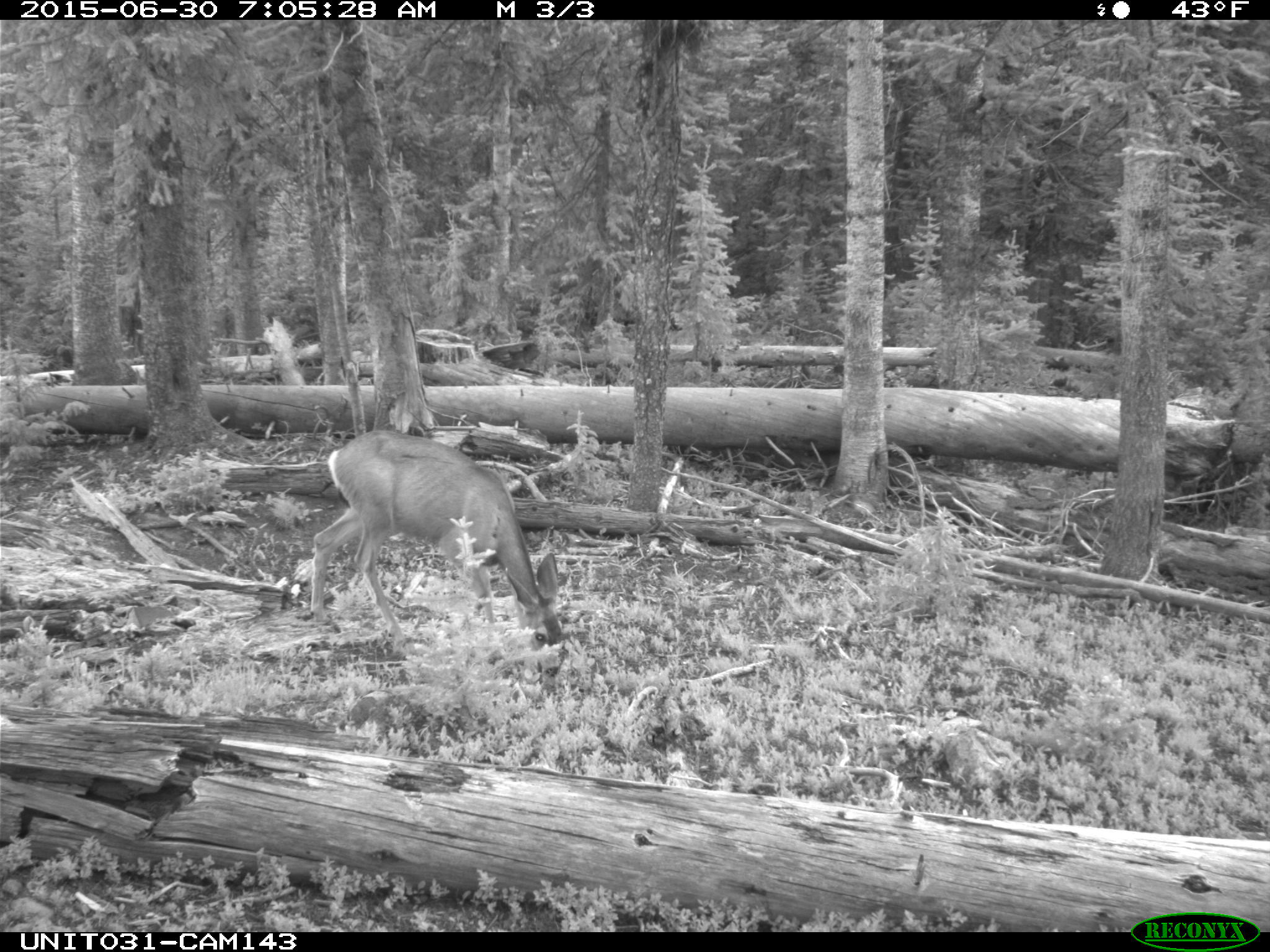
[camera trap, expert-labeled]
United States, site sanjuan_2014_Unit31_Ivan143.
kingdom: Animalia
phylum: Chordata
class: Mammalia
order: Artiodactyla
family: Cervidae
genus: Odocoileus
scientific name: Odocoileus hemionus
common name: mule deer